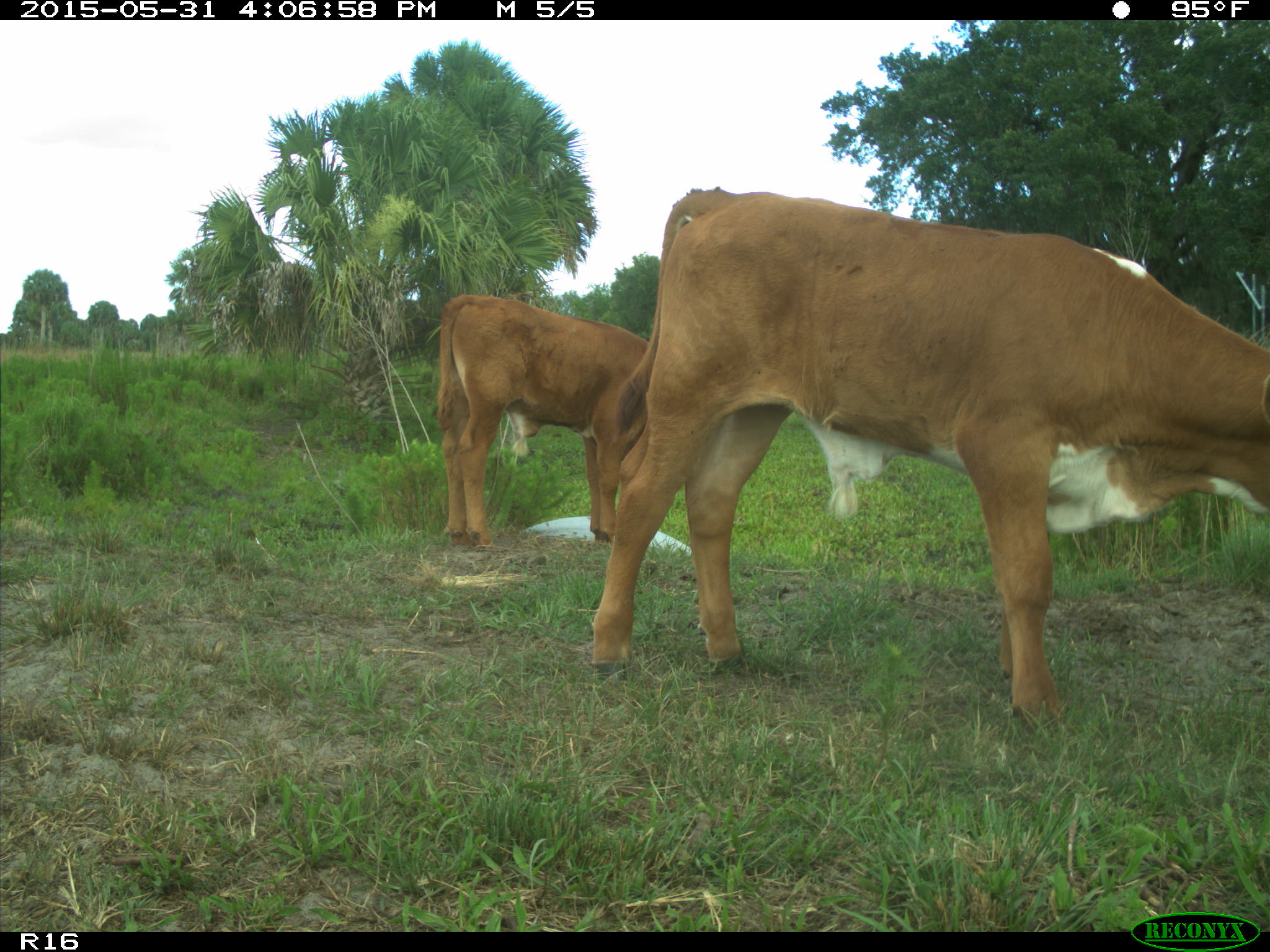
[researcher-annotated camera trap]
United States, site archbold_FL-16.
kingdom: Animalia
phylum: Chordata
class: Mammalia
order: Artiodactyla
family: Bovidae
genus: Bos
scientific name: Bos taurus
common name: domestic cow